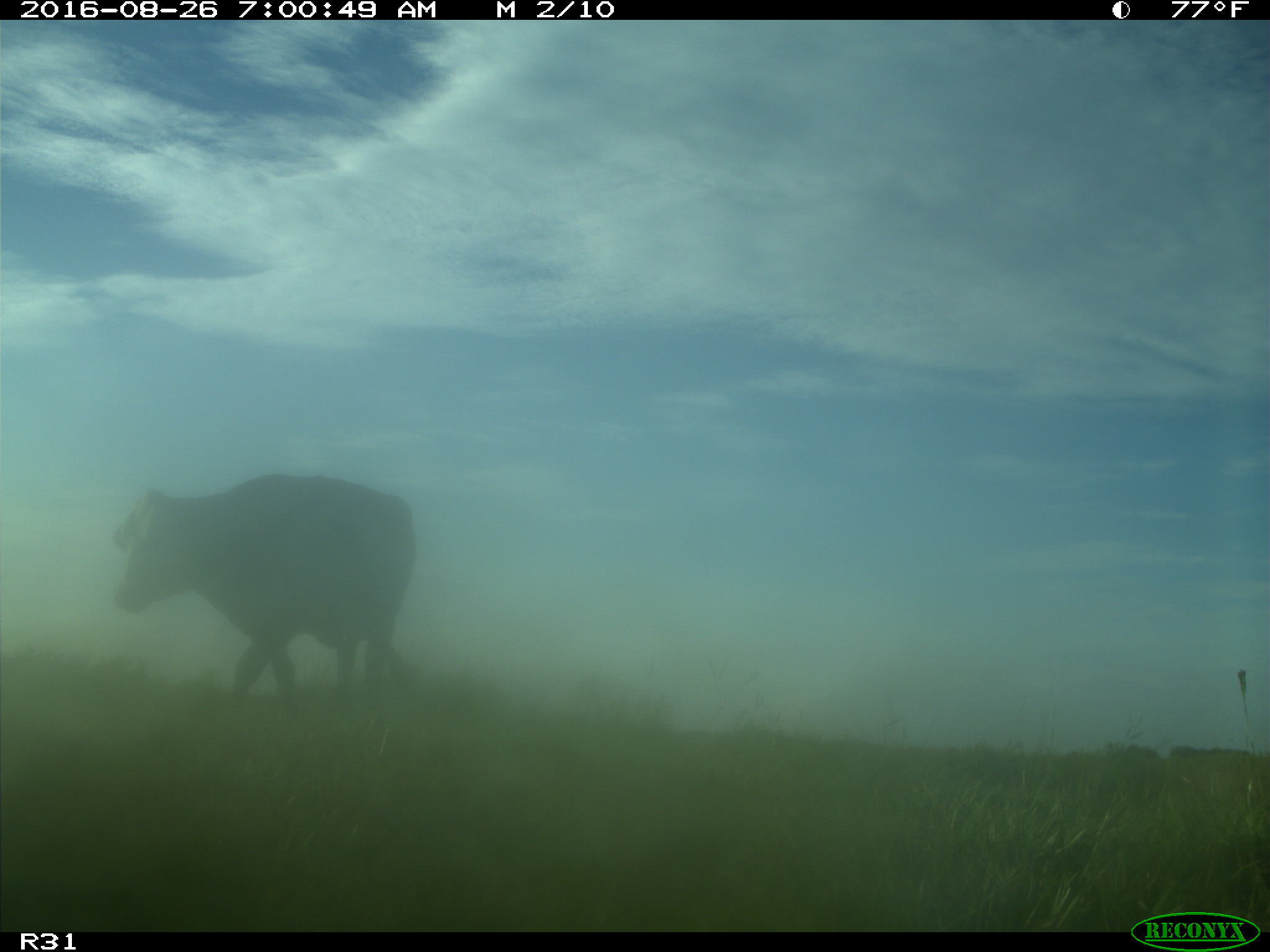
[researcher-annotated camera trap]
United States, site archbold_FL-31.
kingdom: Animalia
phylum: Chordata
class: Mammalia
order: Artiodactyla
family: Bovidae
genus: Bos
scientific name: Bos taurus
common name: domestic cow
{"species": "Bos taurus (domestic cow)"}